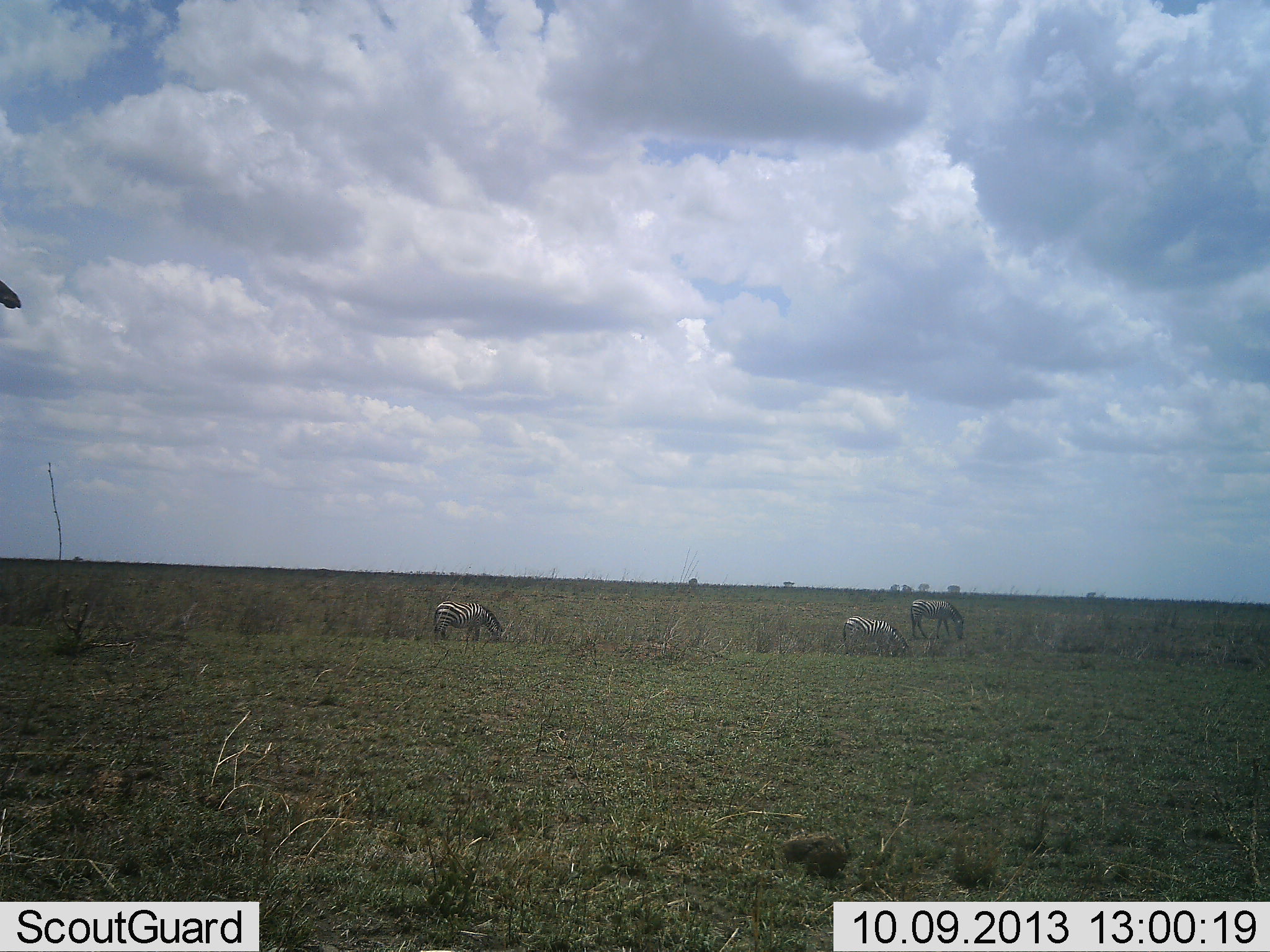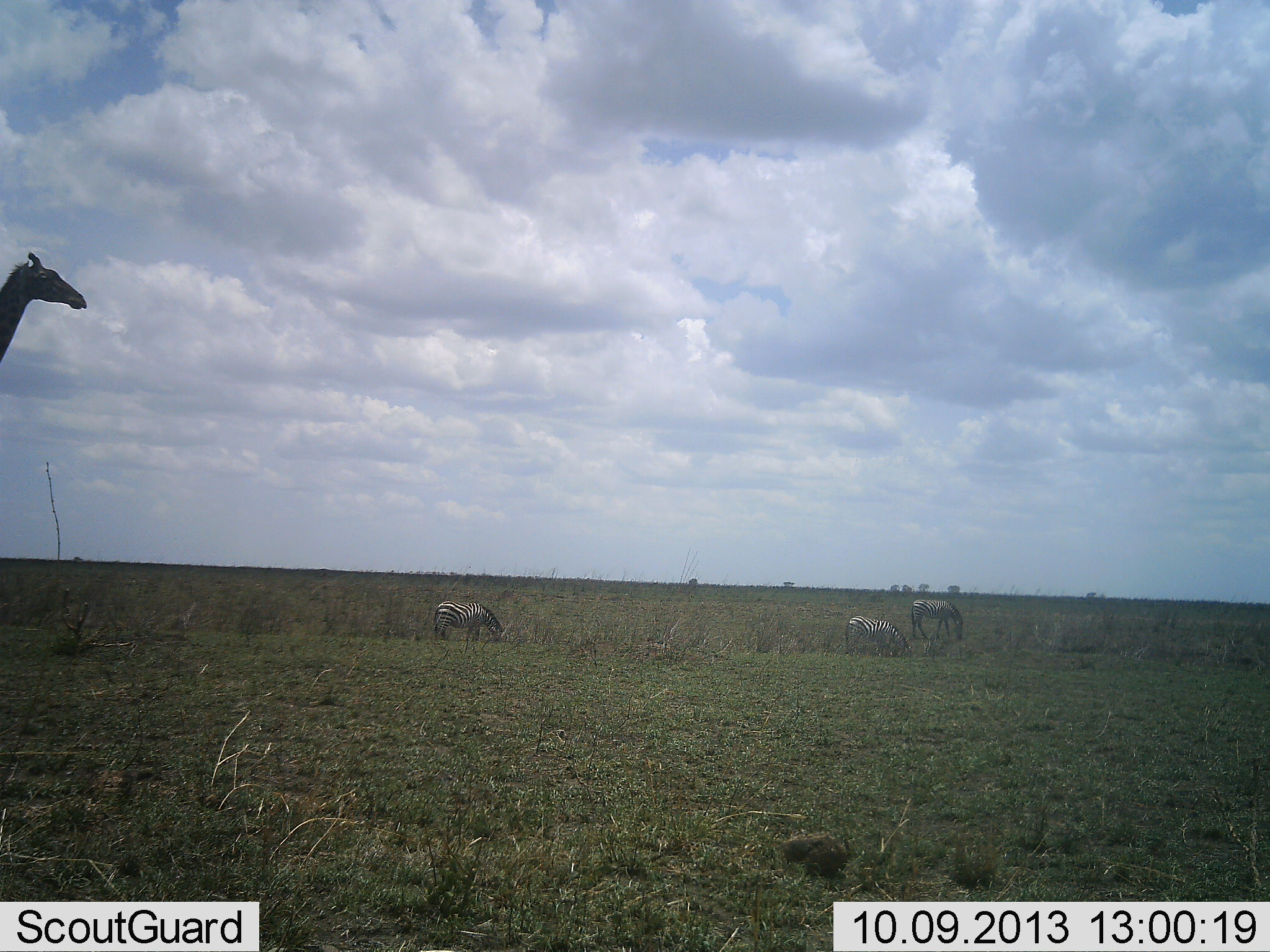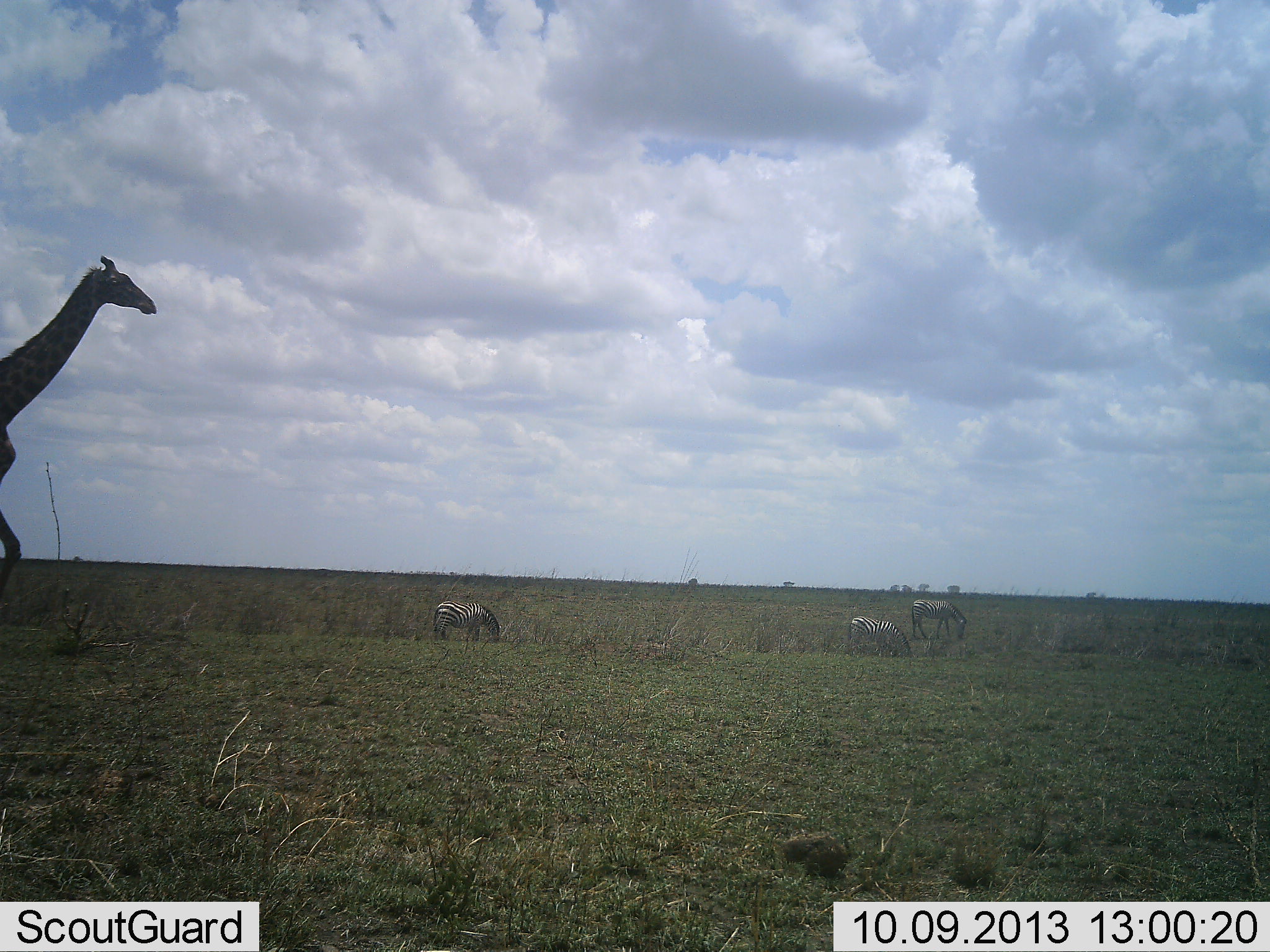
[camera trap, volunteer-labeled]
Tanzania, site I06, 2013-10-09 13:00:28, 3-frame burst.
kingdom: Animalia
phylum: Chordata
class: Mammalia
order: Artiodactyla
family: Giraffidae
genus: Giraffa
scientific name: Giraffa camelopardalis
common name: giraffe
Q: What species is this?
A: Giraffe (Giraffa camelopardalis).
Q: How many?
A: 1.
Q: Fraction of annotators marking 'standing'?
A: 10%.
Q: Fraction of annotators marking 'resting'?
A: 0%.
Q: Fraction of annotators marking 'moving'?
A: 95%.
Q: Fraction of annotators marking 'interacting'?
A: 0%.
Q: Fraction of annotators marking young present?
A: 0%.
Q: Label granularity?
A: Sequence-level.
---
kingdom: Animalia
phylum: Chordata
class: Mammalia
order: Perissodactyla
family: Equidae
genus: Equus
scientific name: Equus quagga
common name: plains zebra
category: zebra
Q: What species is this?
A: Zebra (plains zebra) (Equus quagga).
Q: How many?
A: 3.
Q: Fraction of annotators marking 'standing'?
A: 21%.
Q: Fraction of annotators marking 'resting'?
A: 0%.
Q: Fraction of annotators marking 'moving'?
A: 0%.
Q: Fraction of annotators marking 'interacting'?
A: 0%.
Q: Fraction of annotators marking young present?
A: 5%.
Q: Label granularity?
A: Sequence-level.